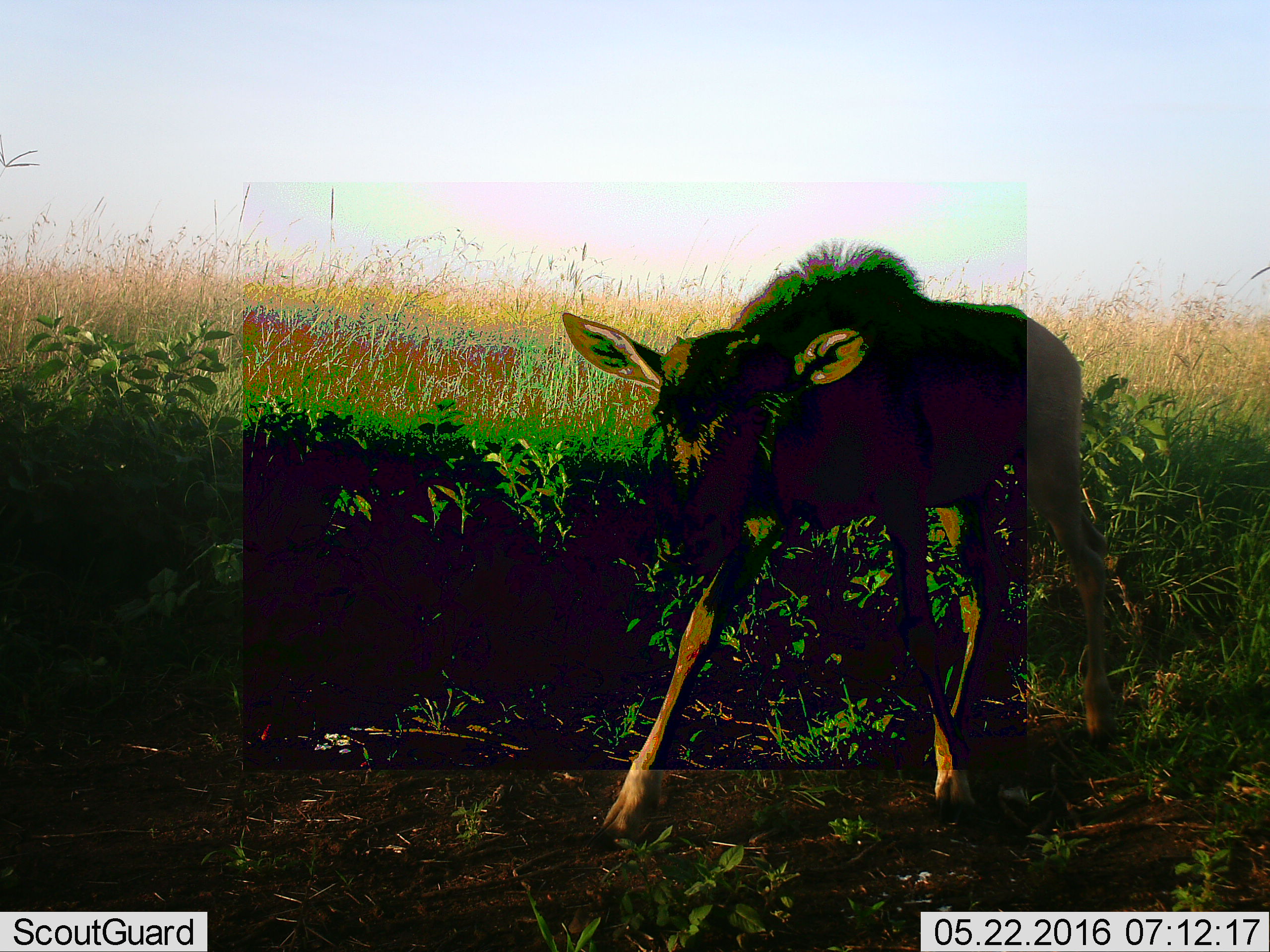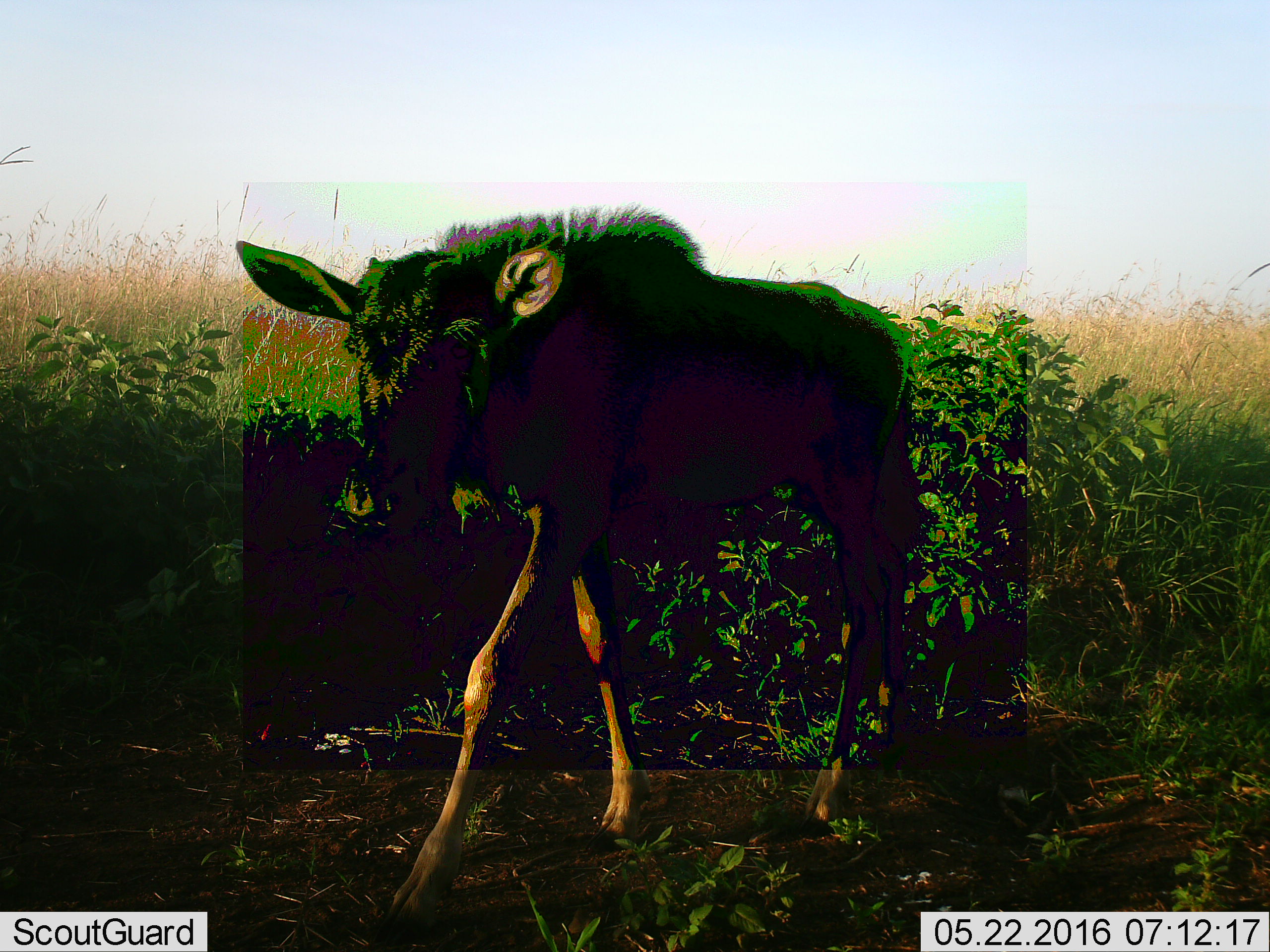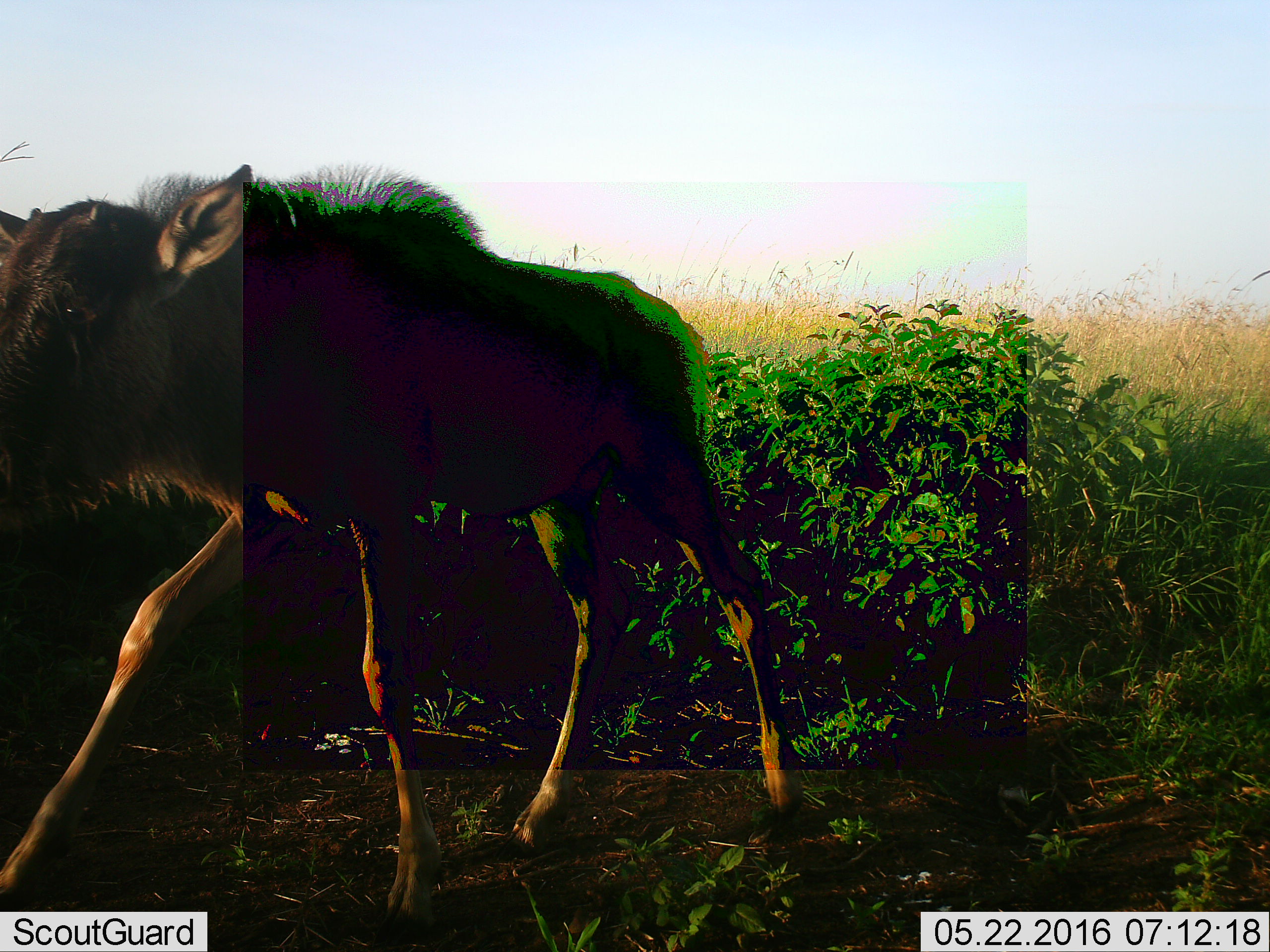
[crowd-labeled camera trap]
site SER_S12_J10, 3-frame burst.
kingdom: Animalia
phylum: Chordata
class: Mammalia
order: Artiodactyla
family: Bovidae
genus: Connochaetes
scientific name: Connochaetes taurinus taurinus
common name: blue wildebeest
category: wildebeestblue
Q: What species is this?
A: Wildebeestblue (blue wildebeest) (Connochaetes taurinus taurinus).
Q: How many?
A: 1.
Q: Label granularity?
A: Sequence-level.